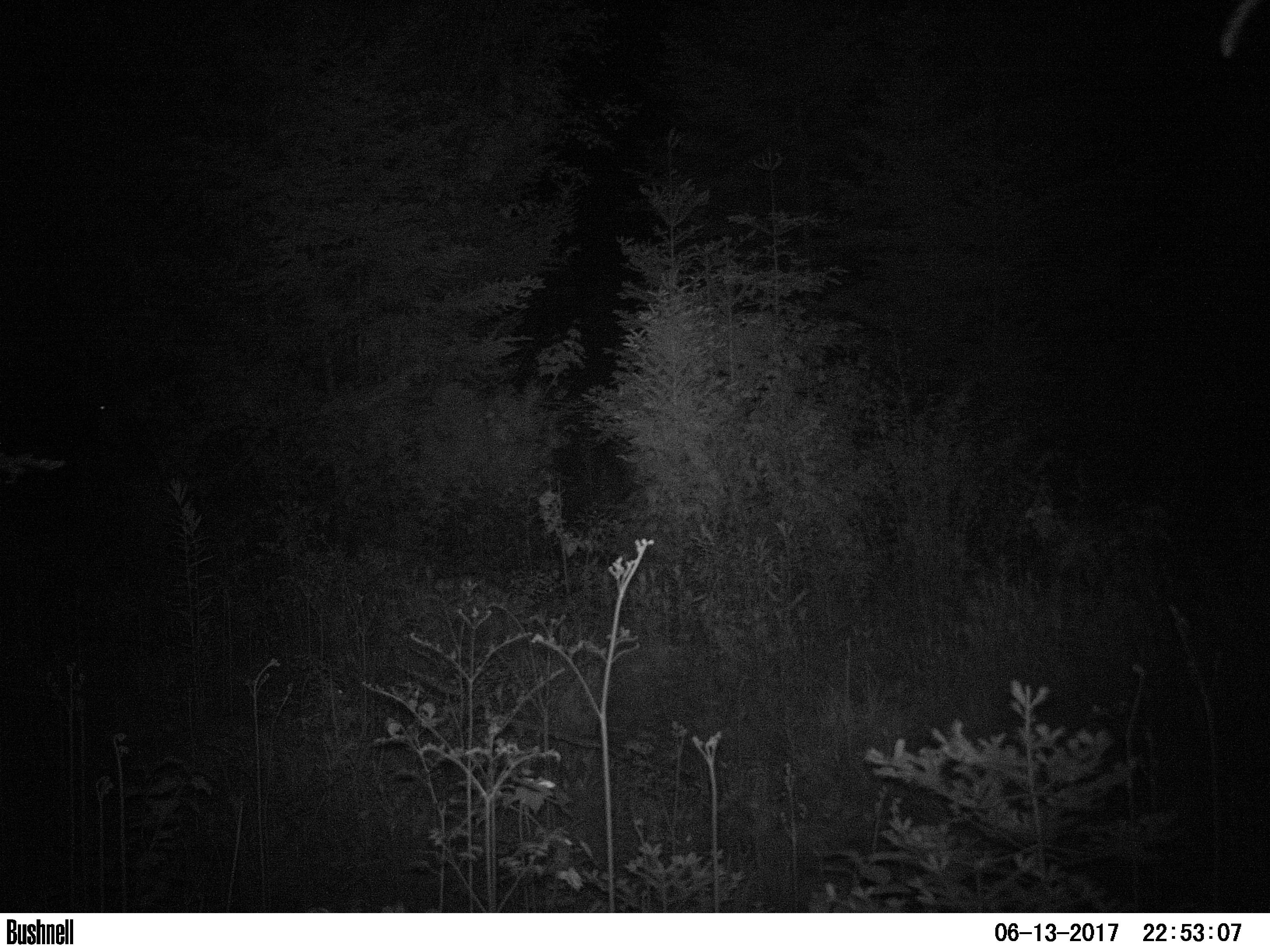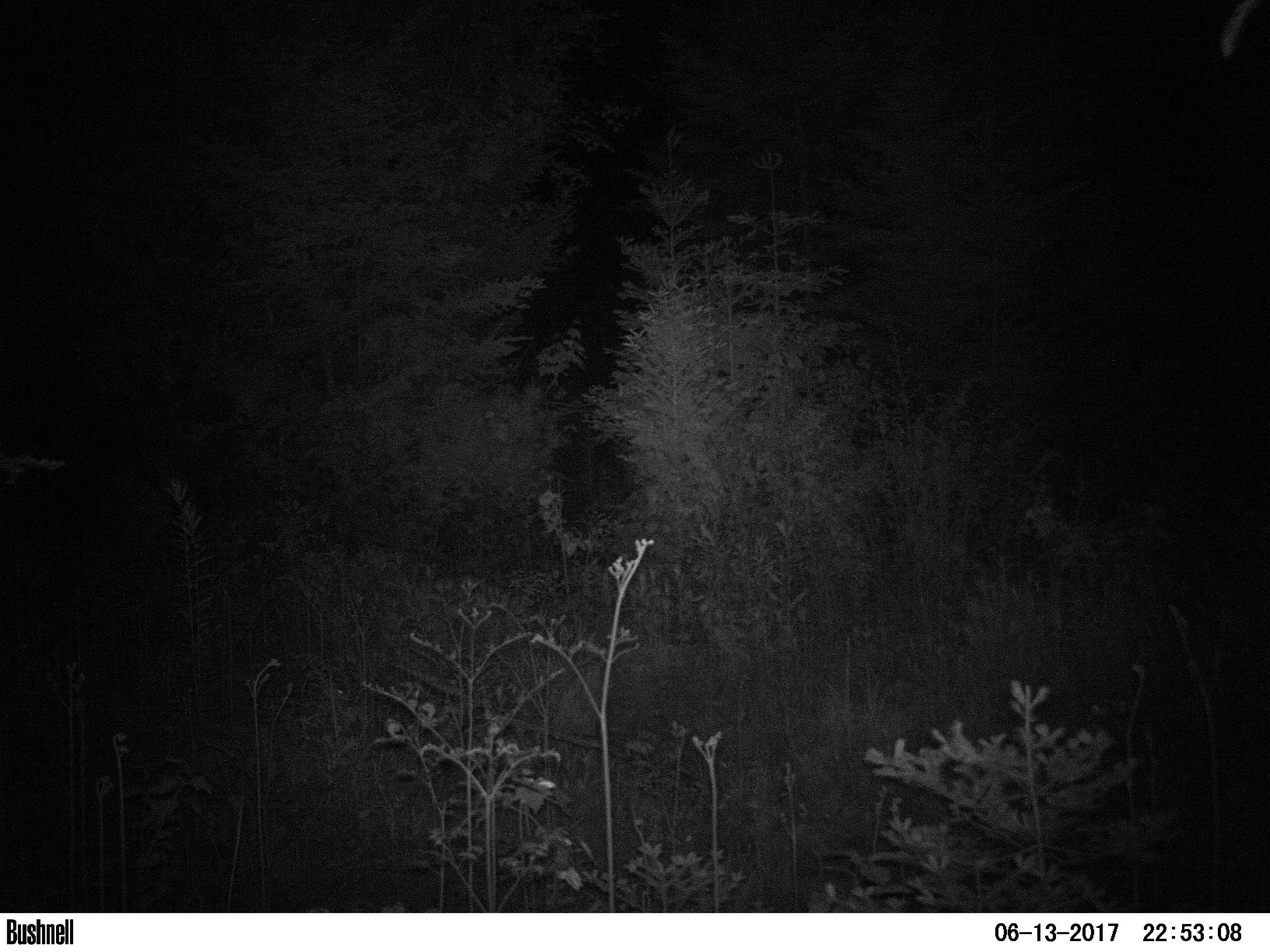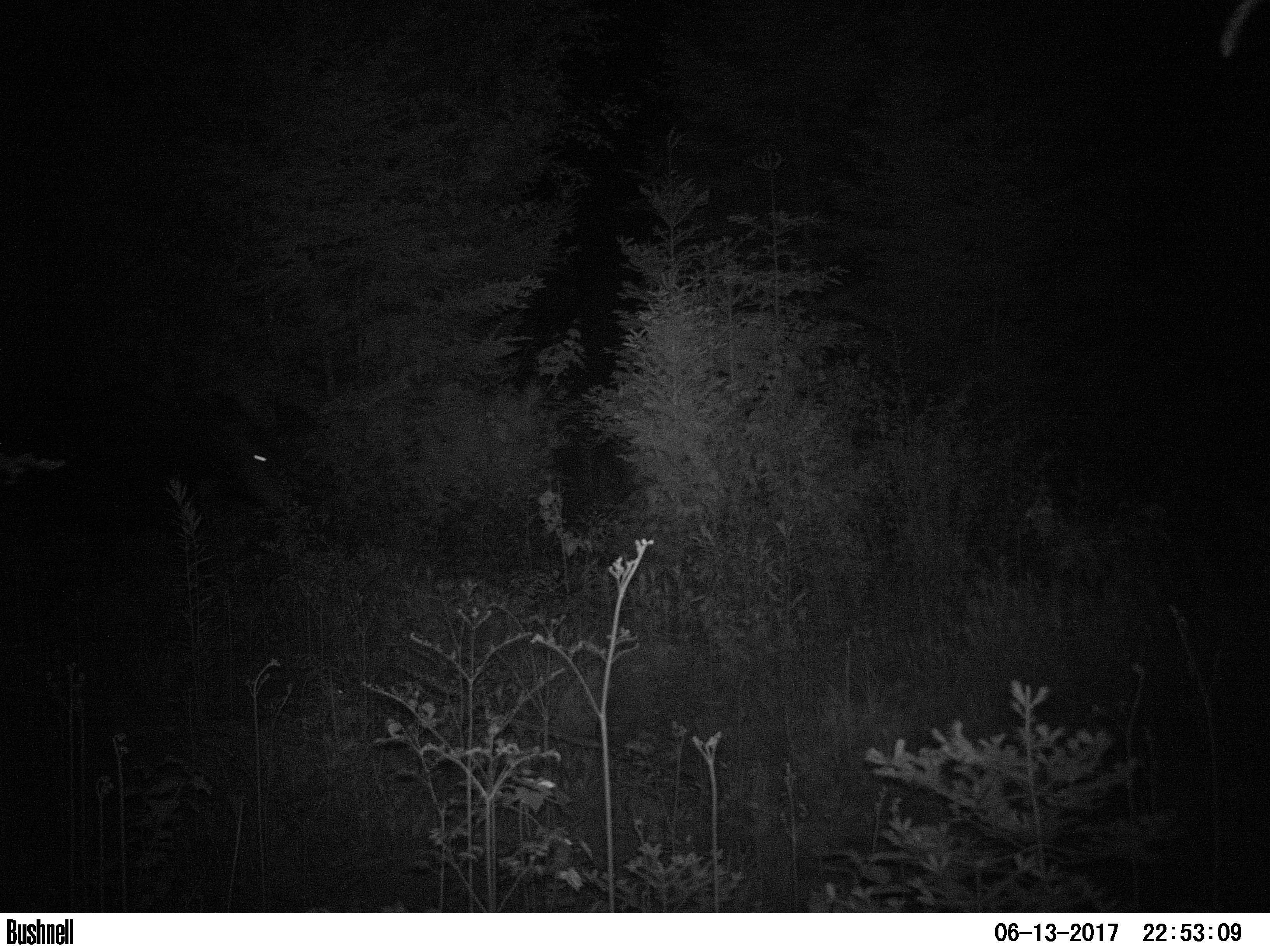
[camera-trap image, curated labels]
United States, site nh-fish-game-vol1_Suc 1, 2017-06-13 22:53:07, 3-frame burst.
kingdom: Animalia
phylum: Chordata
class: Mammalia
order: Artiodactyla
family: Cervidae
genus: Alces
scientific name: Alces alces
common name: moose